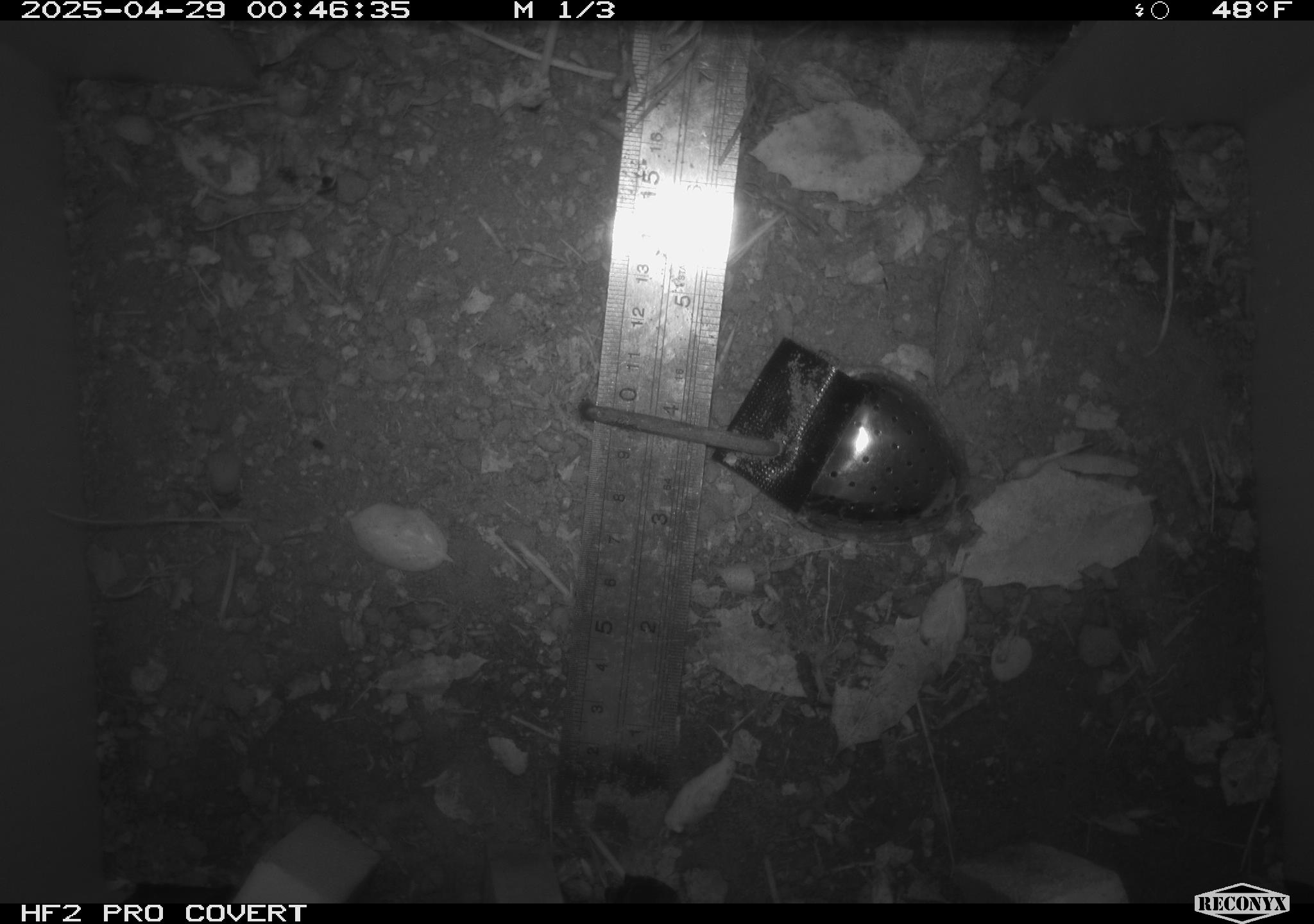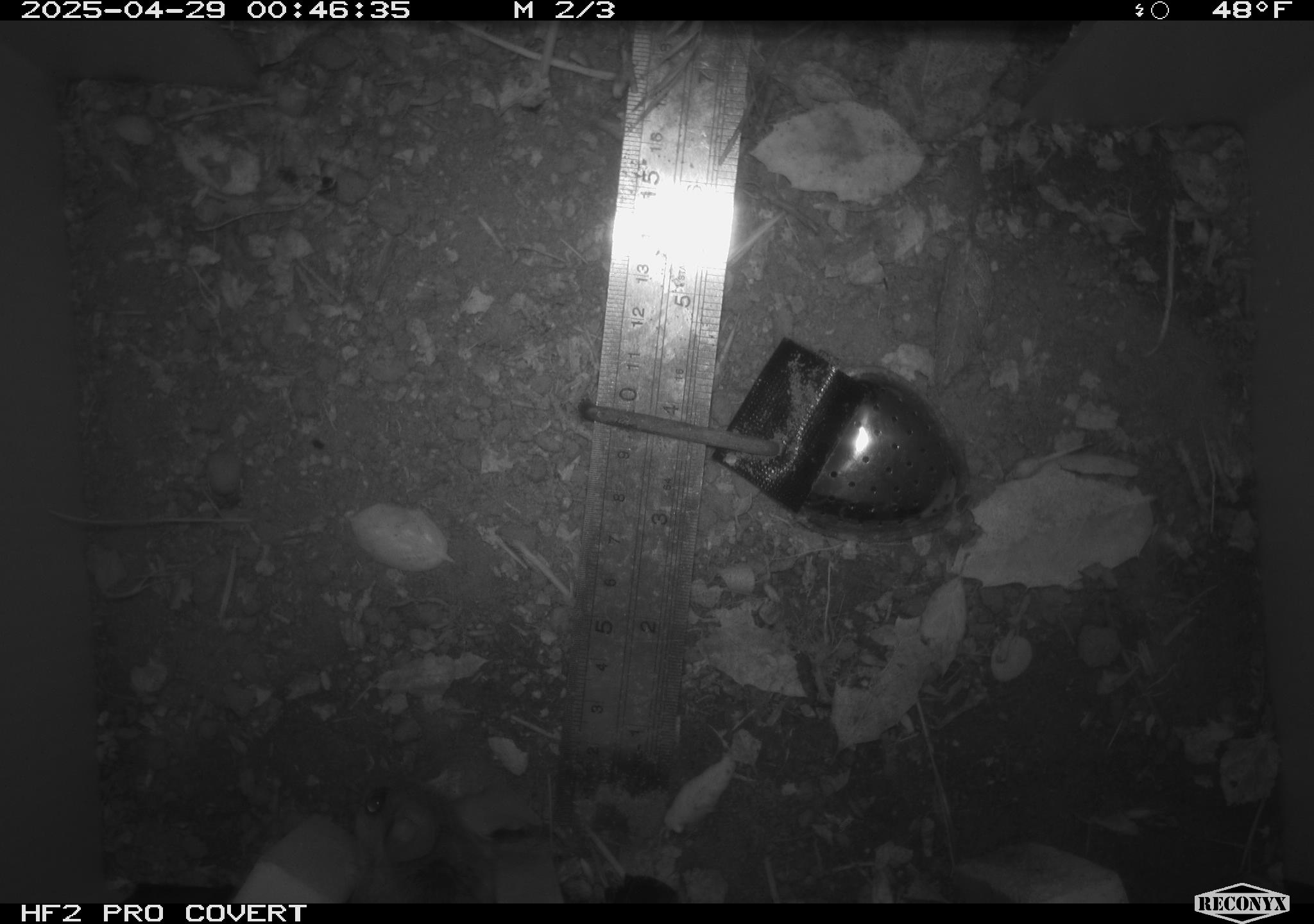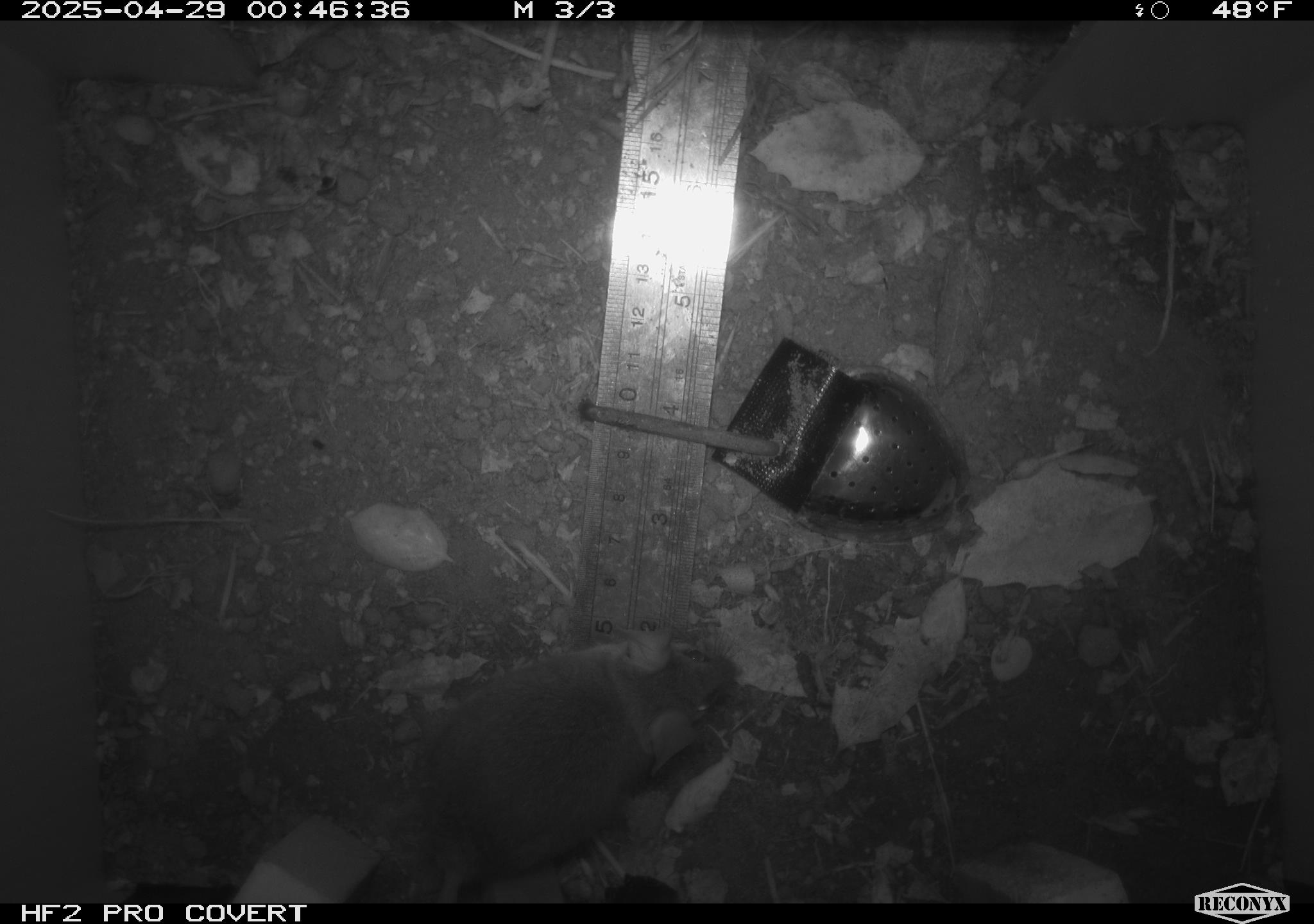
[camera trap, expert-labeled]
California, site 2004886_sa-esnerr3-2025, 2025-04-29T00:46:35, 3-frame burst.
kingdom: Animalia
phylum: Chordata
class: Mammalia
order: Rodentia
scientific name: Rodentia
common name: rodent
Rodent (Rodentia).